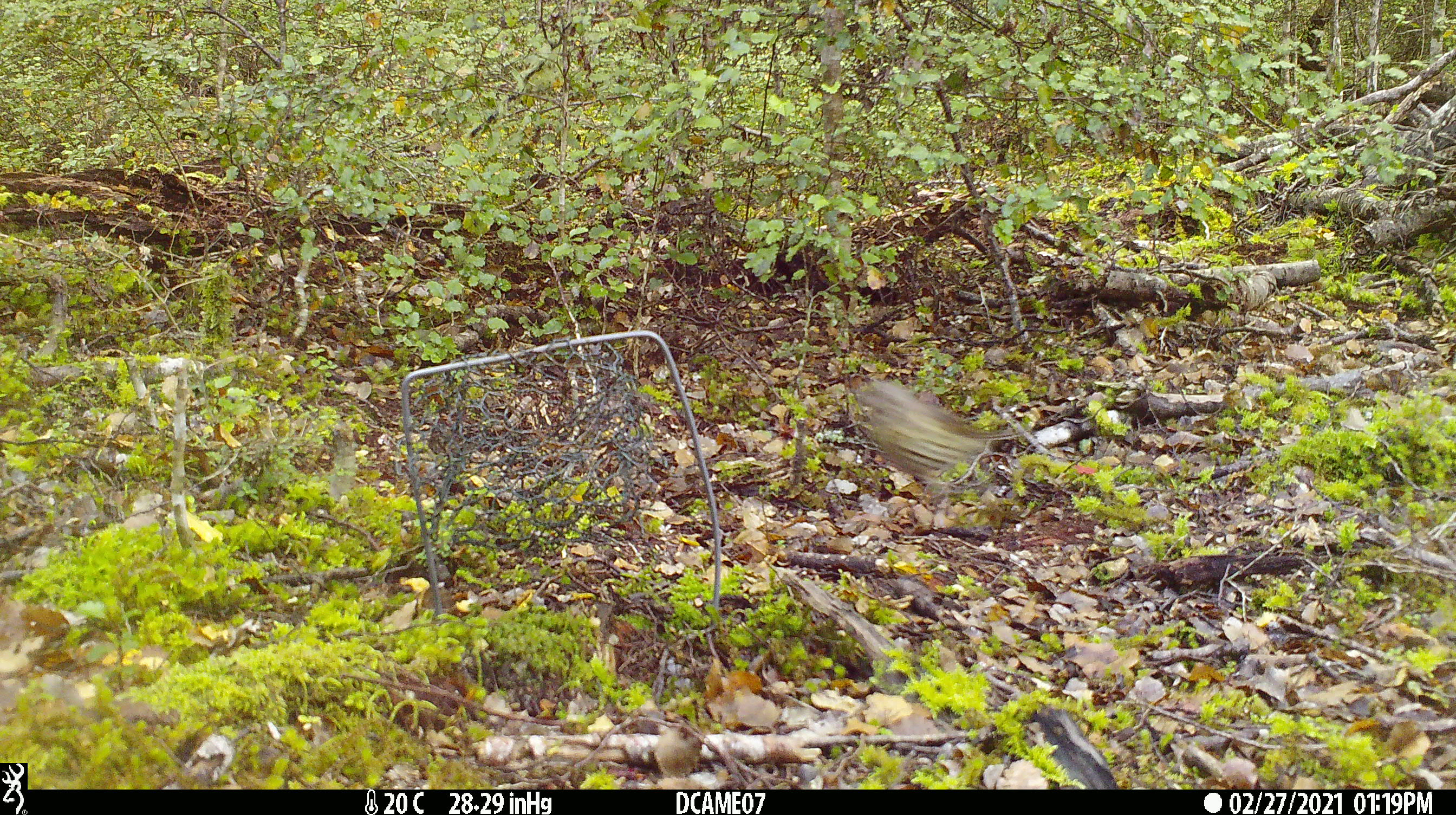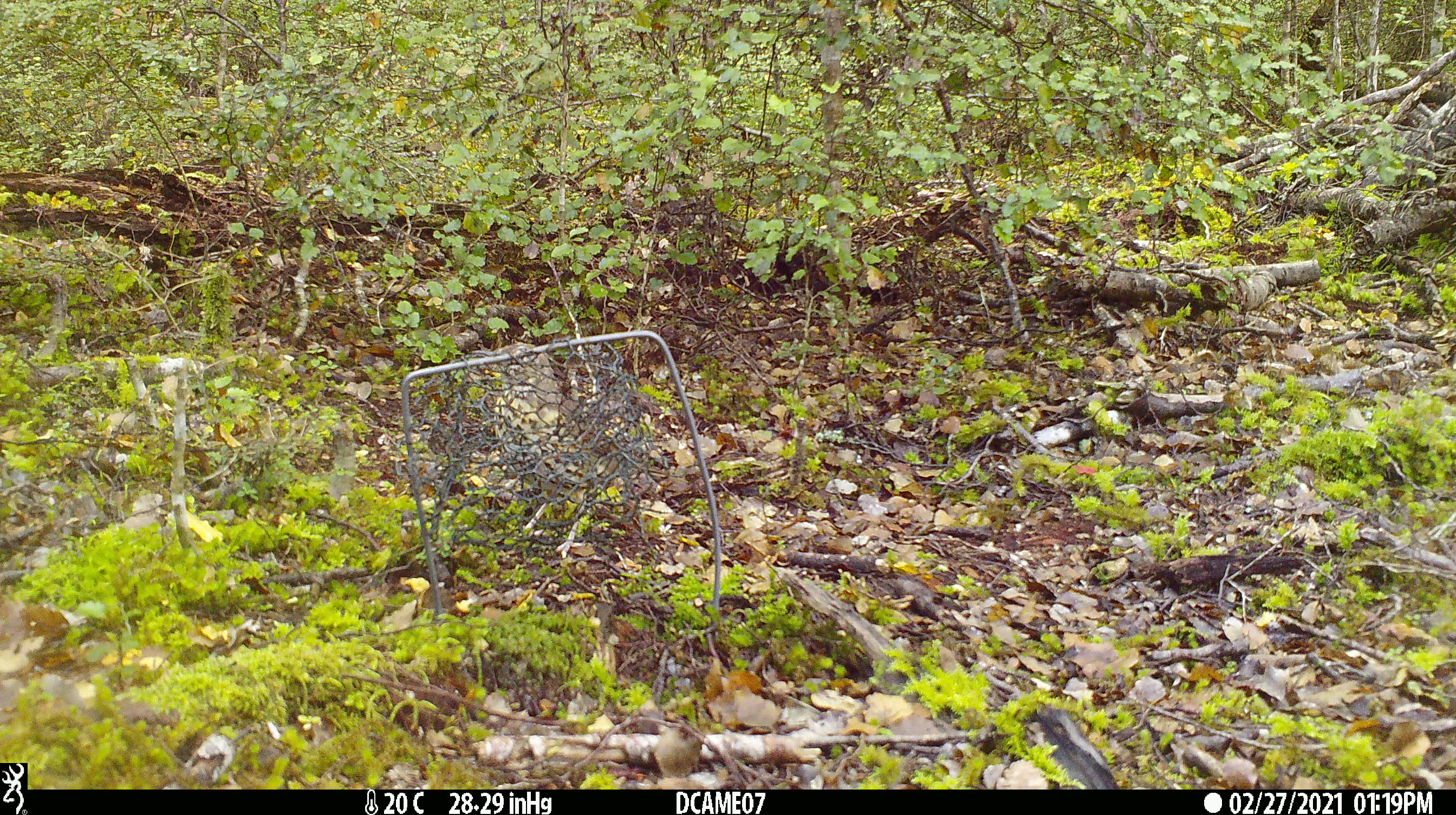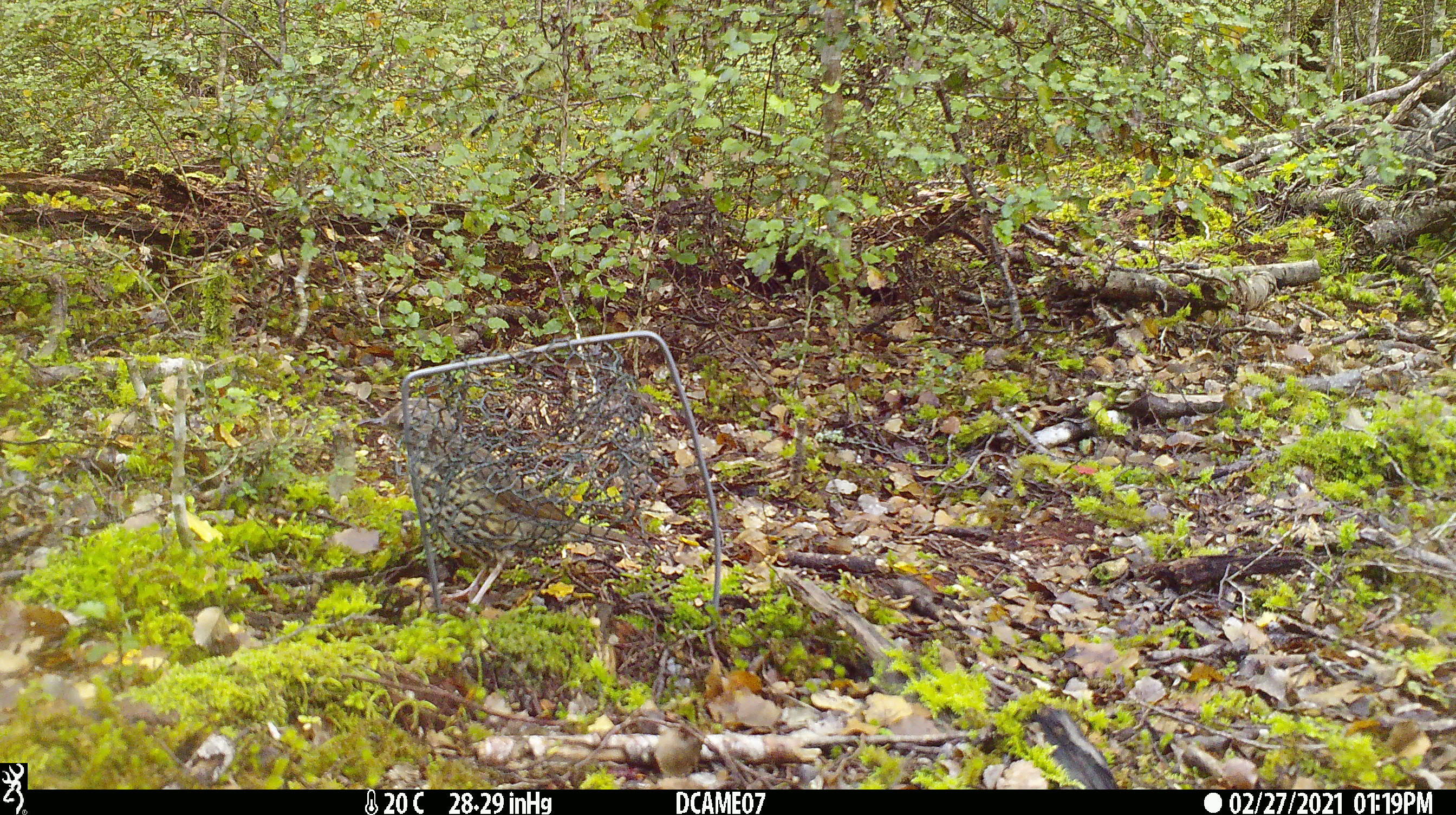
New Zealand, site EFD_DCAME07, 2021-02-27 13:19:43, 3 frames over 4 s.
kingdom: Animalia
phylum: Chordata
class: Aves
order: Passeriformes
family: Turdidae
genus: Turdus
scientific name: Turdus philomelos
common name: song thrush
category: thrush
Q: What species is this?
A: Thrush (song thrush) (Turdus philomelos).